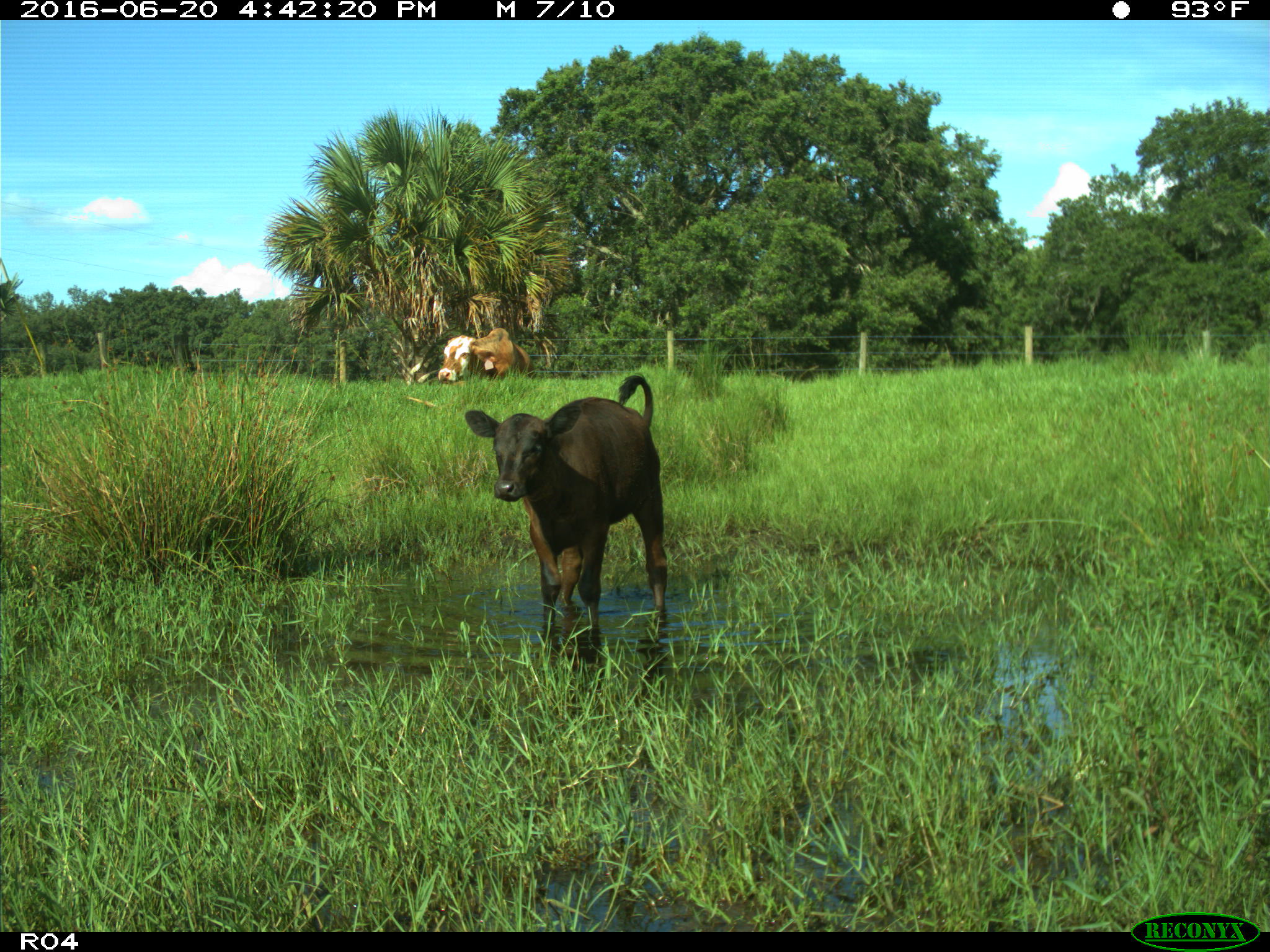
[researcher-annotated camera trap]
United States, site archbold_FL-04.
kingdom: Animalia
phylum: Chordata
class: Mammalia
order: Artiodactyla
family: Bovidae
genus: Bos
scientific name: Bos taurus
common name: domestic cow